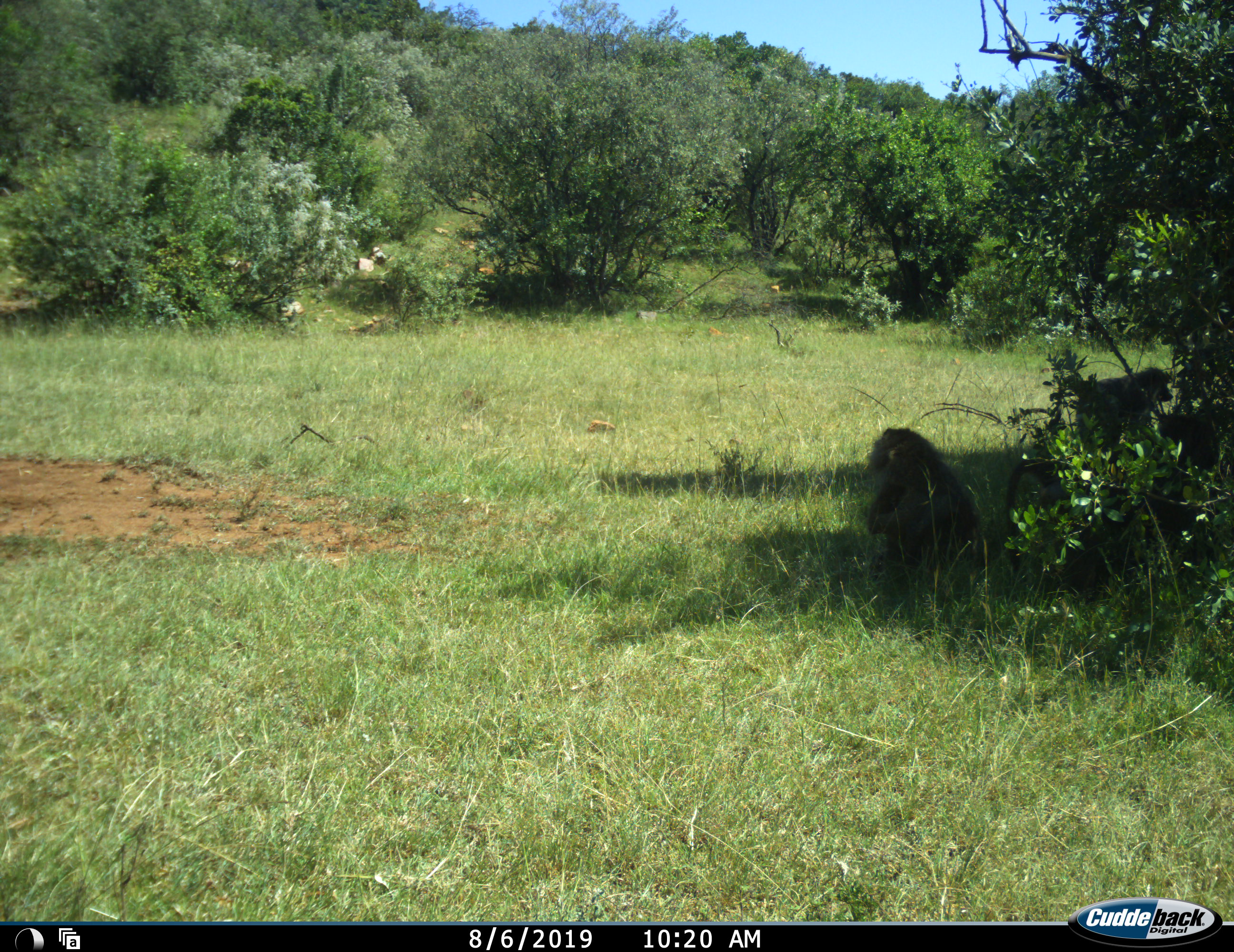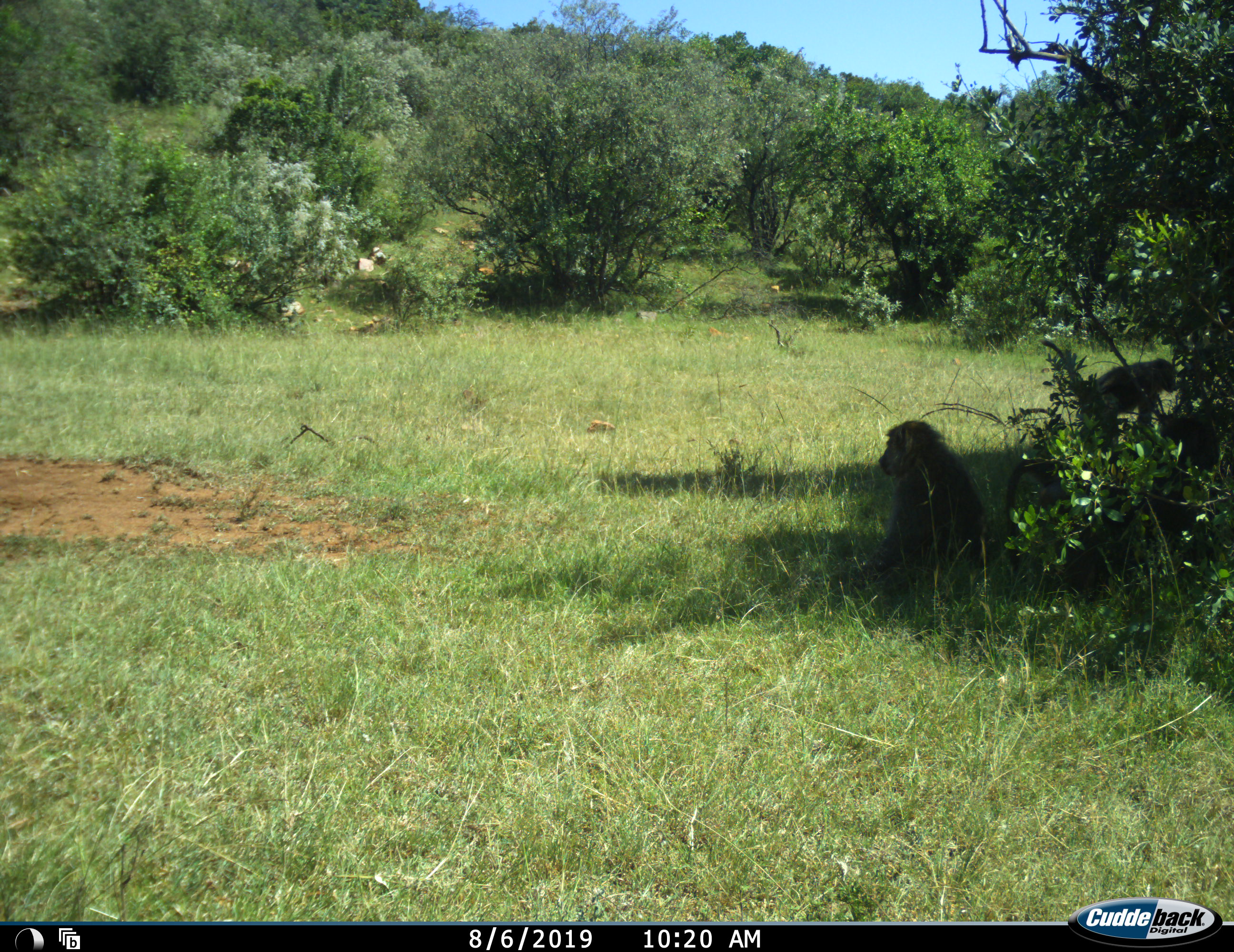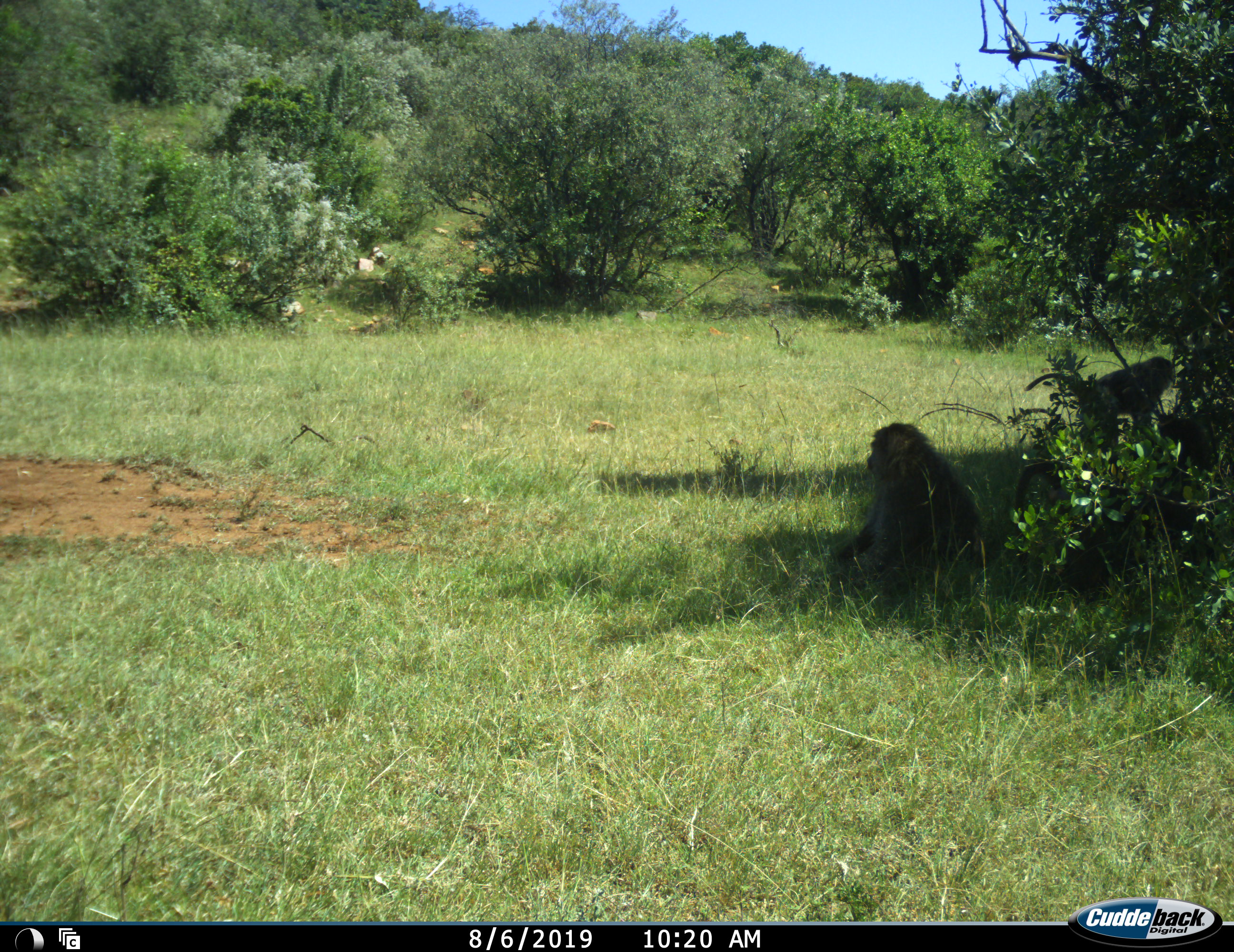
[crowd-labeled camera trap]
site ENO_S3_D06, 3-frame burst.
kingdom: Animalia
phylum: Chordata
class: Mammalia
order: Primates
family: Cercopithecidae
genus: Papio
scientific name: Papio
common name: baboon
Baboon (Papio), count 2. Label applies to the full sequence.